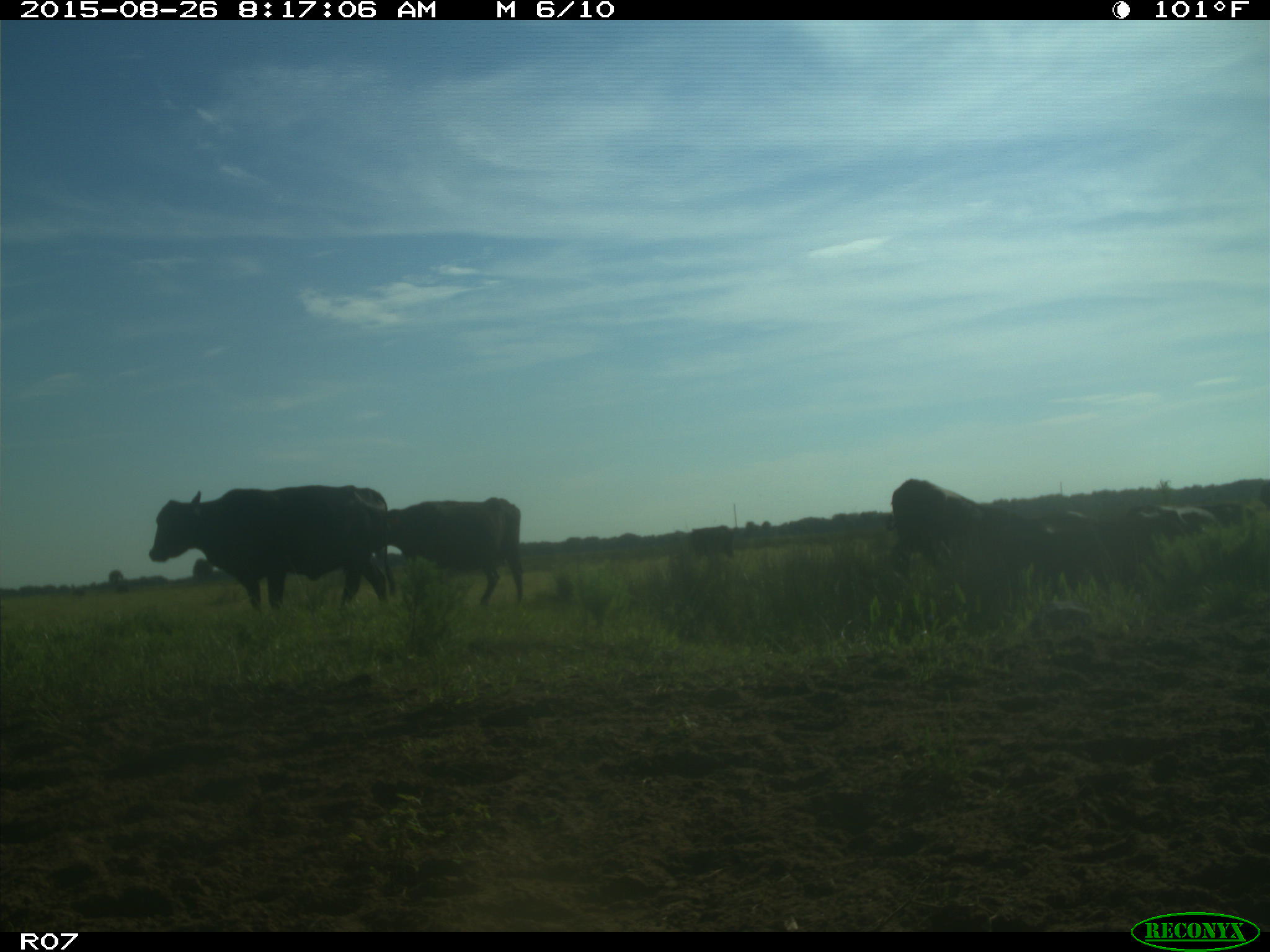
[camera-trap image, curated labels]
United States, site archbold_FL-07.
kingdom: Animalia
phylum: Chordata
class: Mammalia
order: Artiodactyla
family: Bovidae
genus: Bos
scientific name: Bos taurus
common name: domestic cow